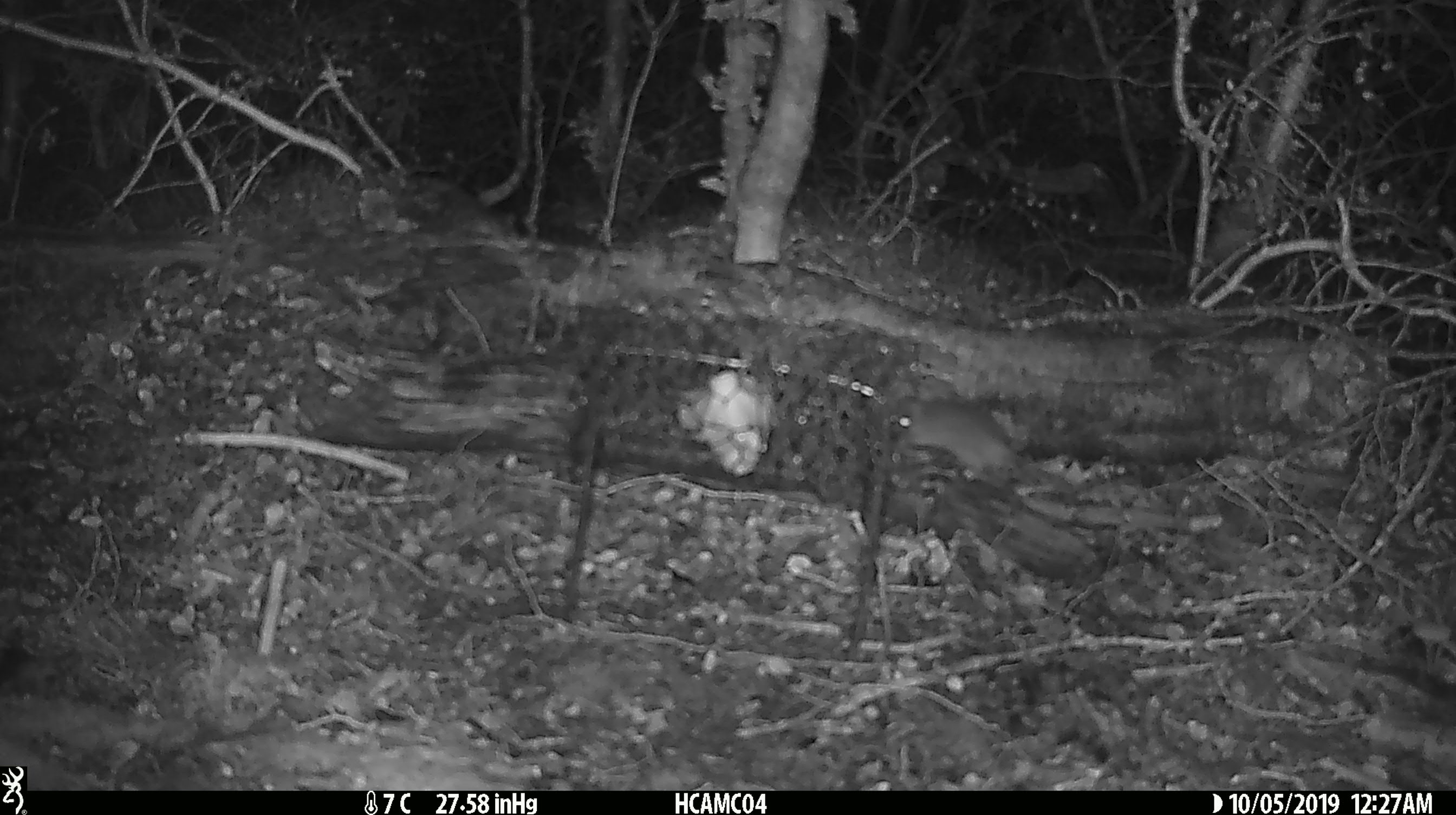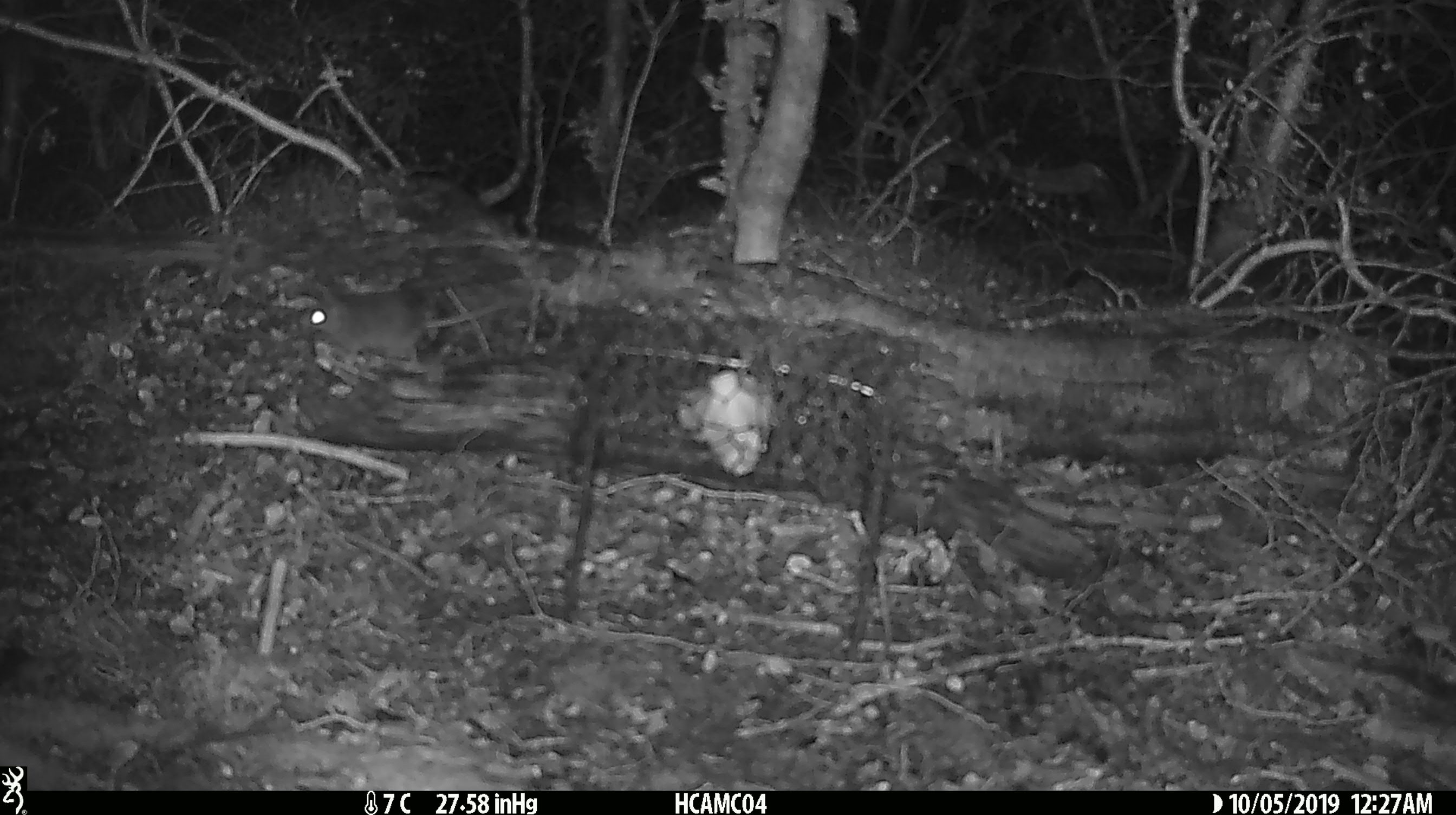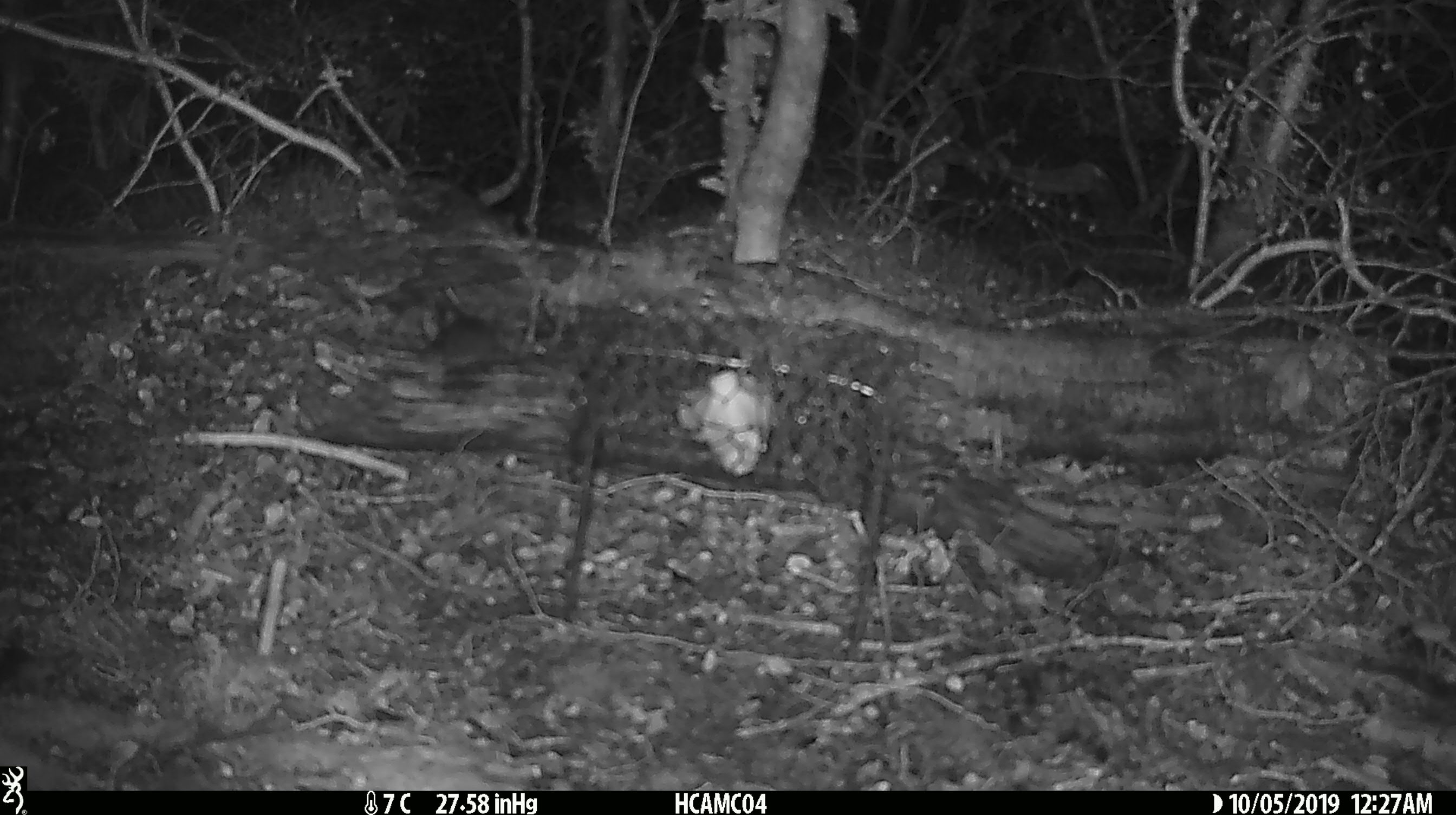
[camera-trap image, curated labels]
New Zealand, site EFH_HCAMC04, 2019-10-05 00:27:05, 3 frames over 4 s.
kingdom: Animalia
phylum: Chordata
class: Mammalia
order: Rodentia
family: Muridae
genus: Mus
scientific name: Mus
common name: mouse